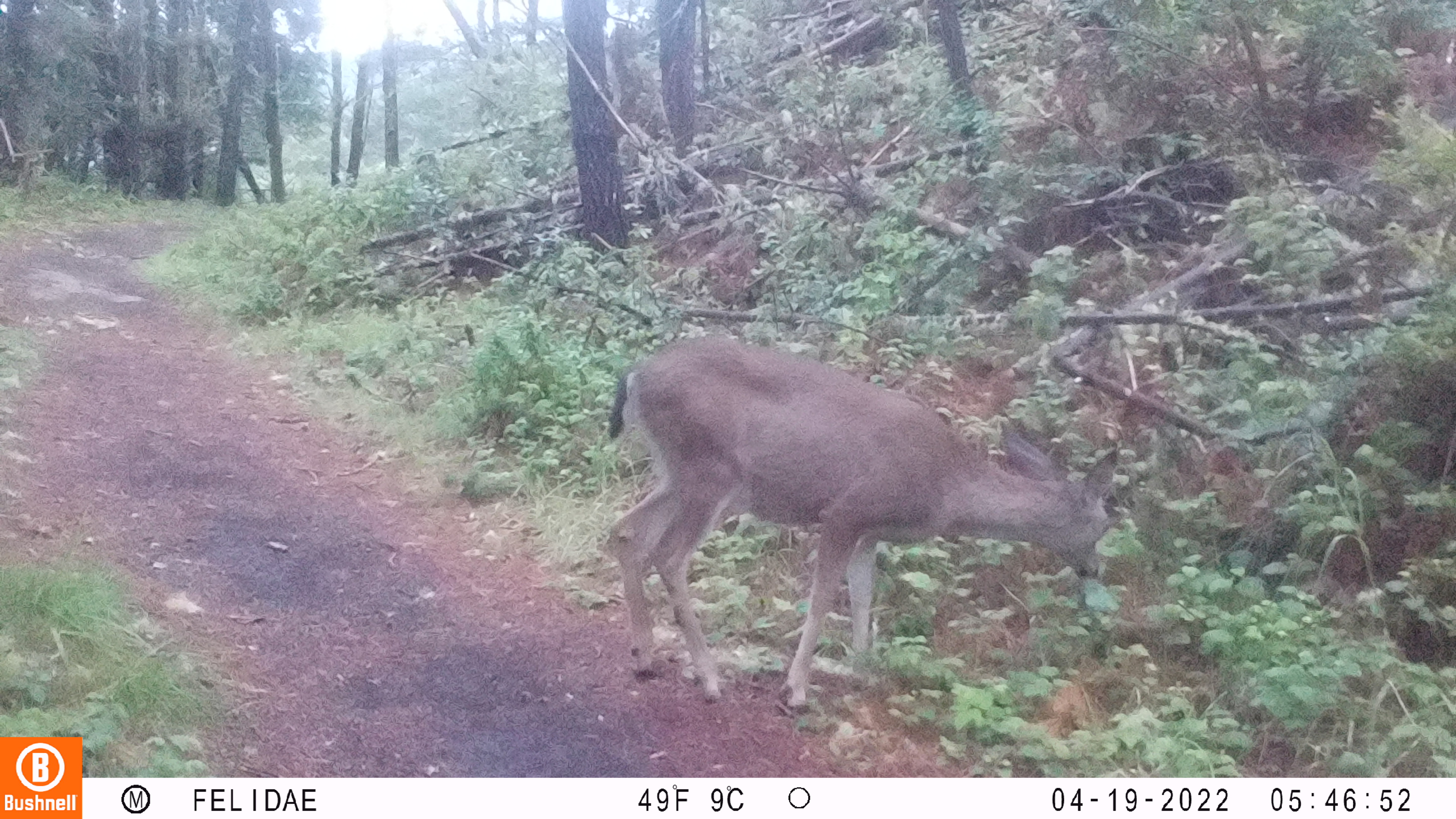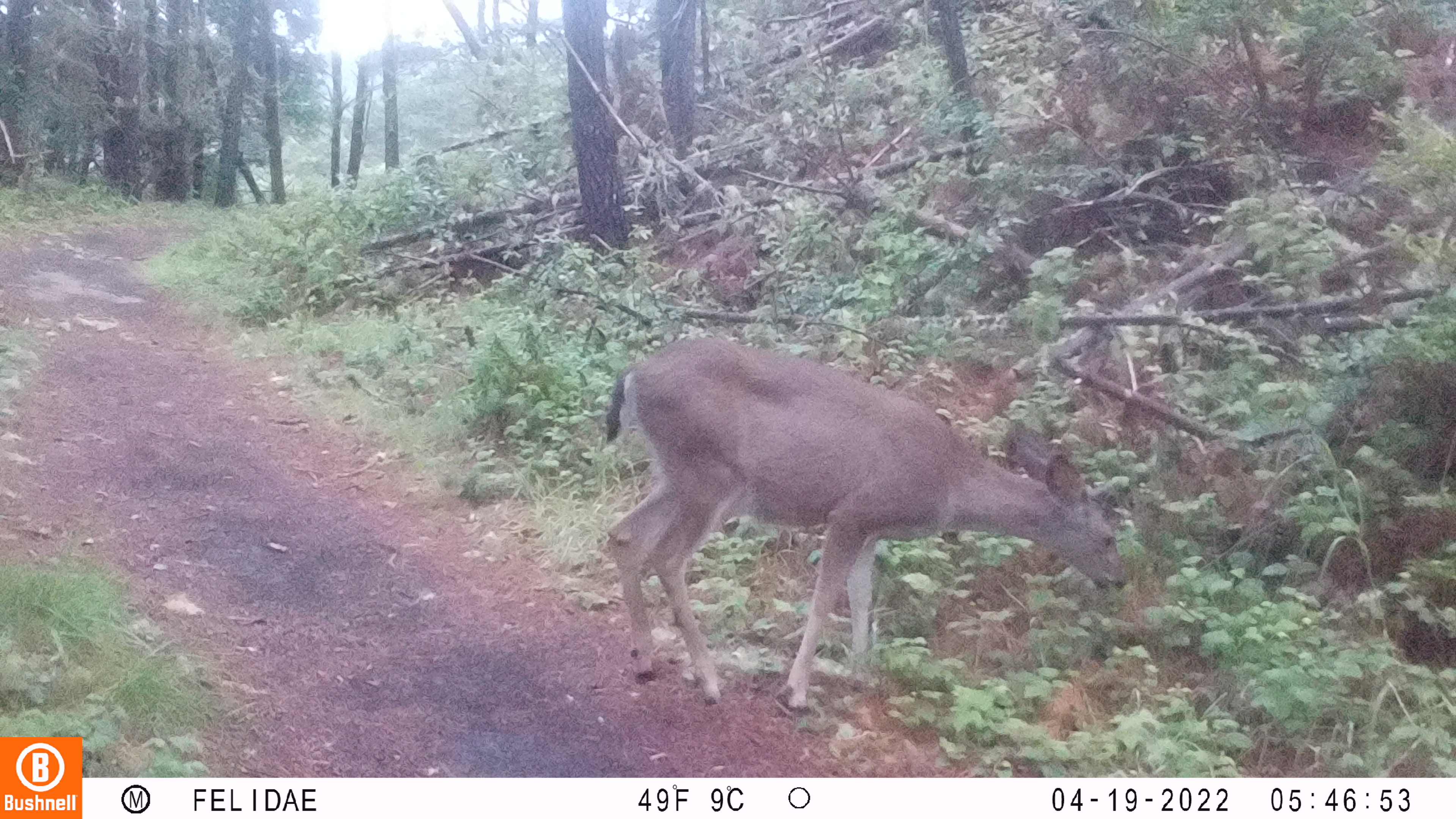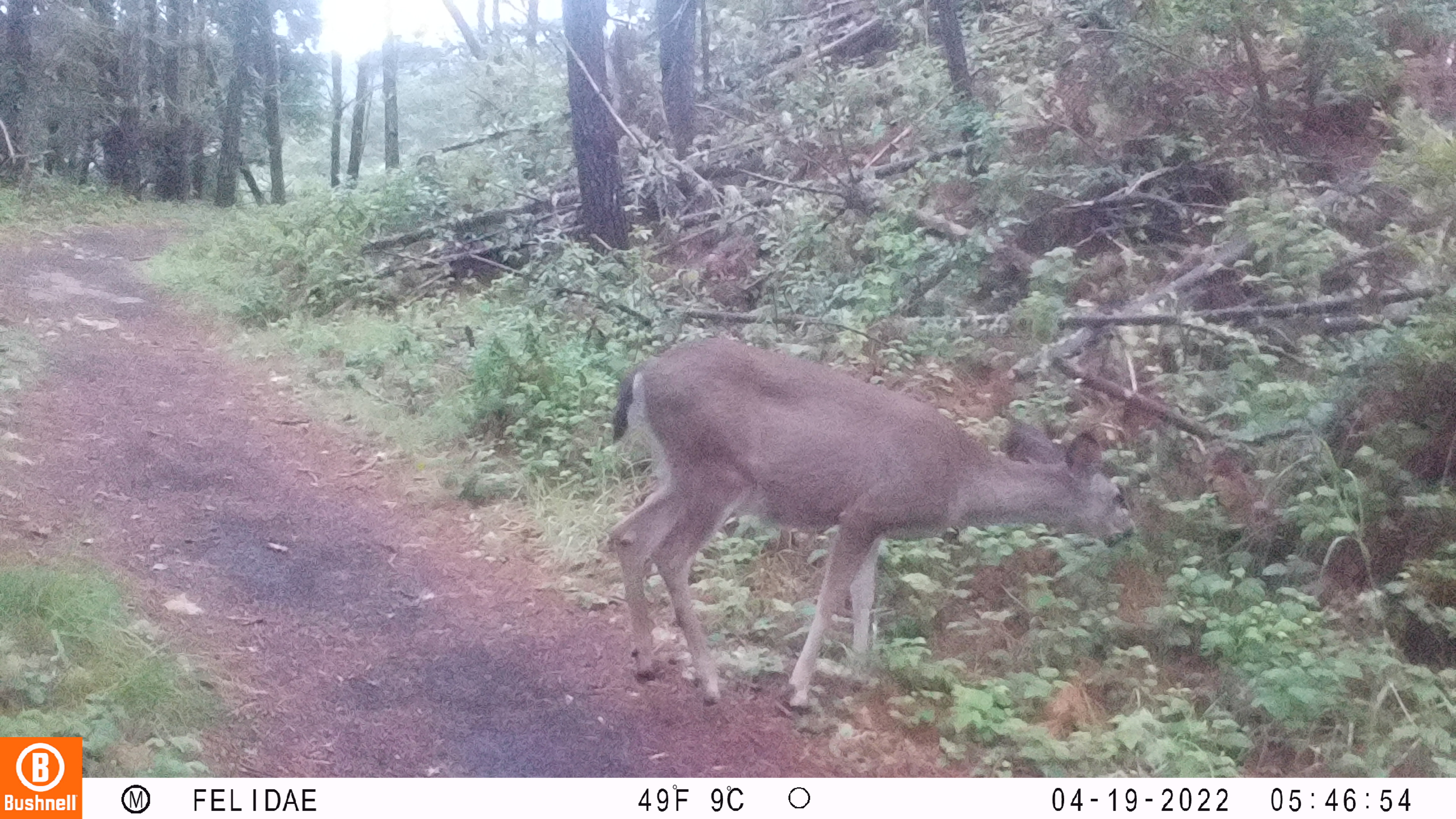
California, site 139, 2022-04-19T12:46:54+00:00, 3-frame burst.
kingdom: Animalia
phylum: Chordata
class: Mammalia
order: Artiodactyla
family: Cervidae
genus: Odocoileus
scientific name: Odocoileus hemionus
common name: mule deer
Mule deer (Odocoileus hemionus).